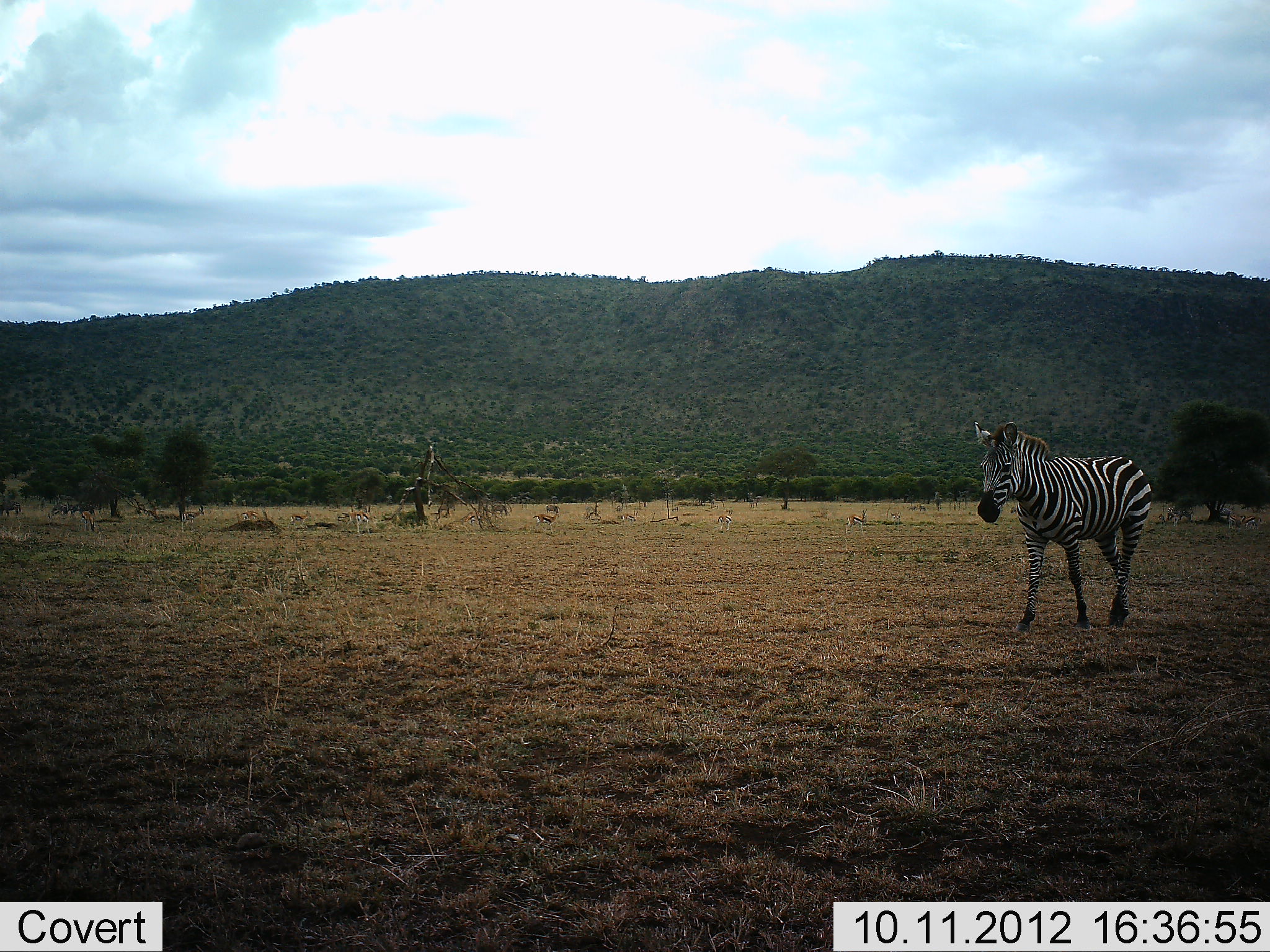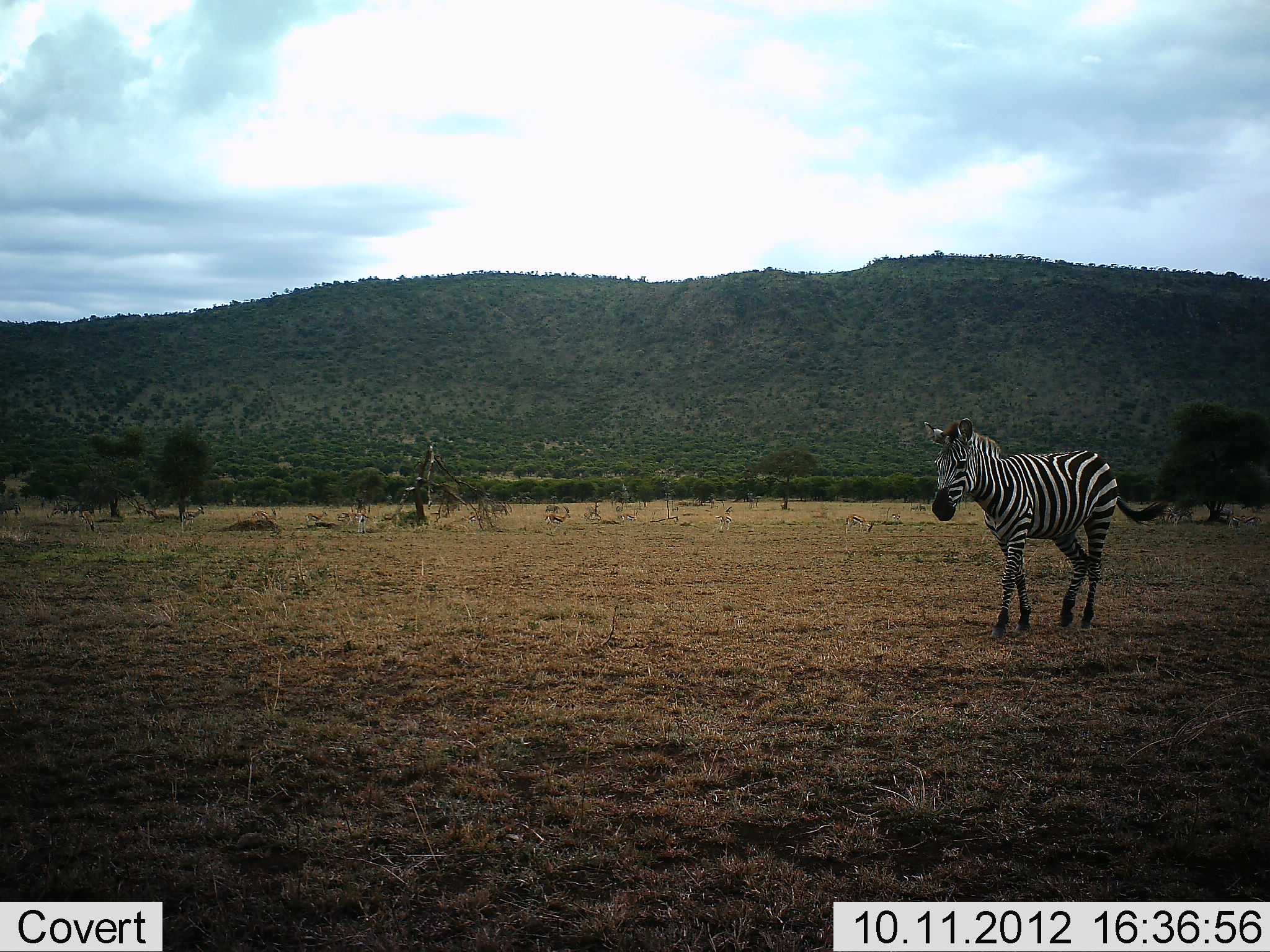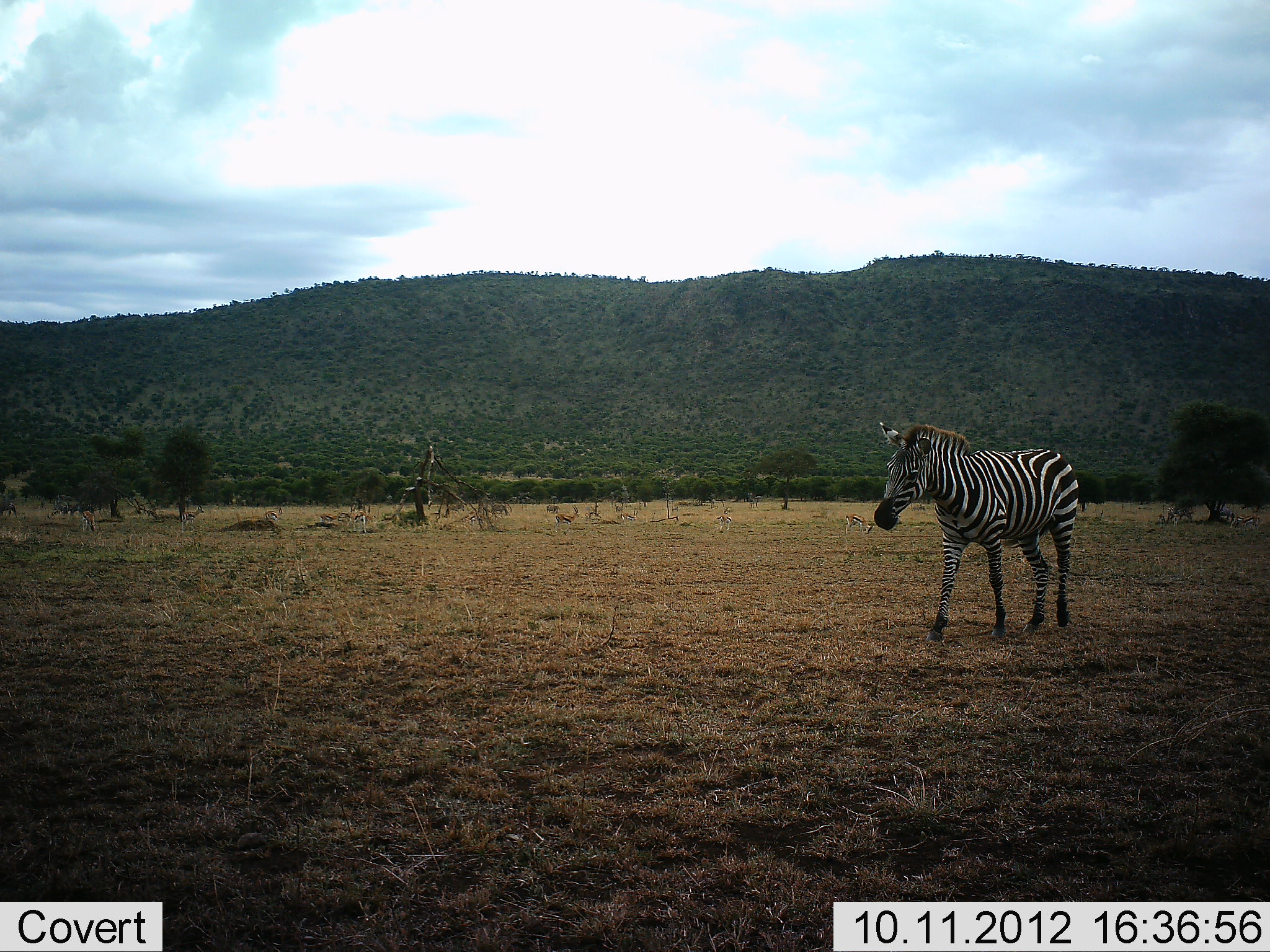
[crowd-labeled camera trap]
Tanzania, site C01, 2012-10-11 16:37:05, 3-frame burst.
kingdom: Animalia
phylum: Chordata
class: Mammalia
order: Artiodactyla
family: Bovidae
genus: Eudorcas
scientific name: Eudorcas thomsonii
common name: thomson's gazelle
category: gazellethomsons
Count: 10.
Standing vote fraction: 38%.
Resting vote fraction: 12%.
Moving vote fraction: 100%.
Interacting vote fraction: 0%.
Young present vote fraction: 0%.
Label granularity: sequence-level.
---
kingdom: Animalia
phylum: Chordata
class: Mammalia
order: Perissodactyla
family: Equidae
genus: Equus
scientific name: Equus quagga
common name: plains zebra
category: zebra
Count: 1.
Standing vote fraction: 10%.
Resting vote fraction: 0%.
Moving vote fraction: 95%.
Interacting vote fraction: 0%.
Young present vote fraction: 0%.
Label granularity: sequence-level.